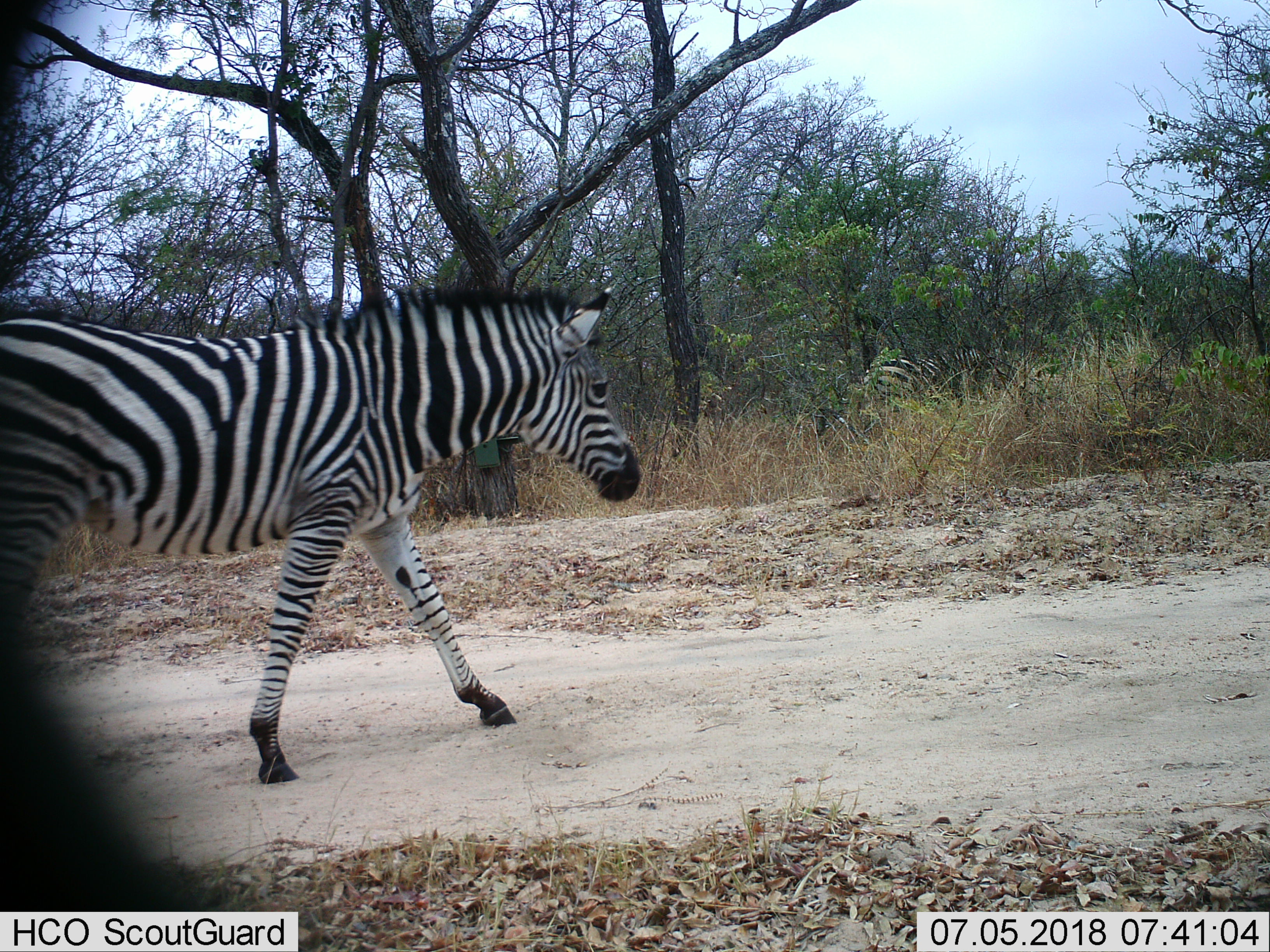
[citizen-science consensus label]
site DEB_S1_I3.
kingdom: Animalia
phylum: Chordata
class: Mammalia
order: Perissodactyla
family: Equidae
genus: Equus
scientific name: Equus quagga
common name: plains zebra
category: zebraplains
Zebraplains (plains zebra) (Equus quagga), count 1. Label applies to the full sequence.